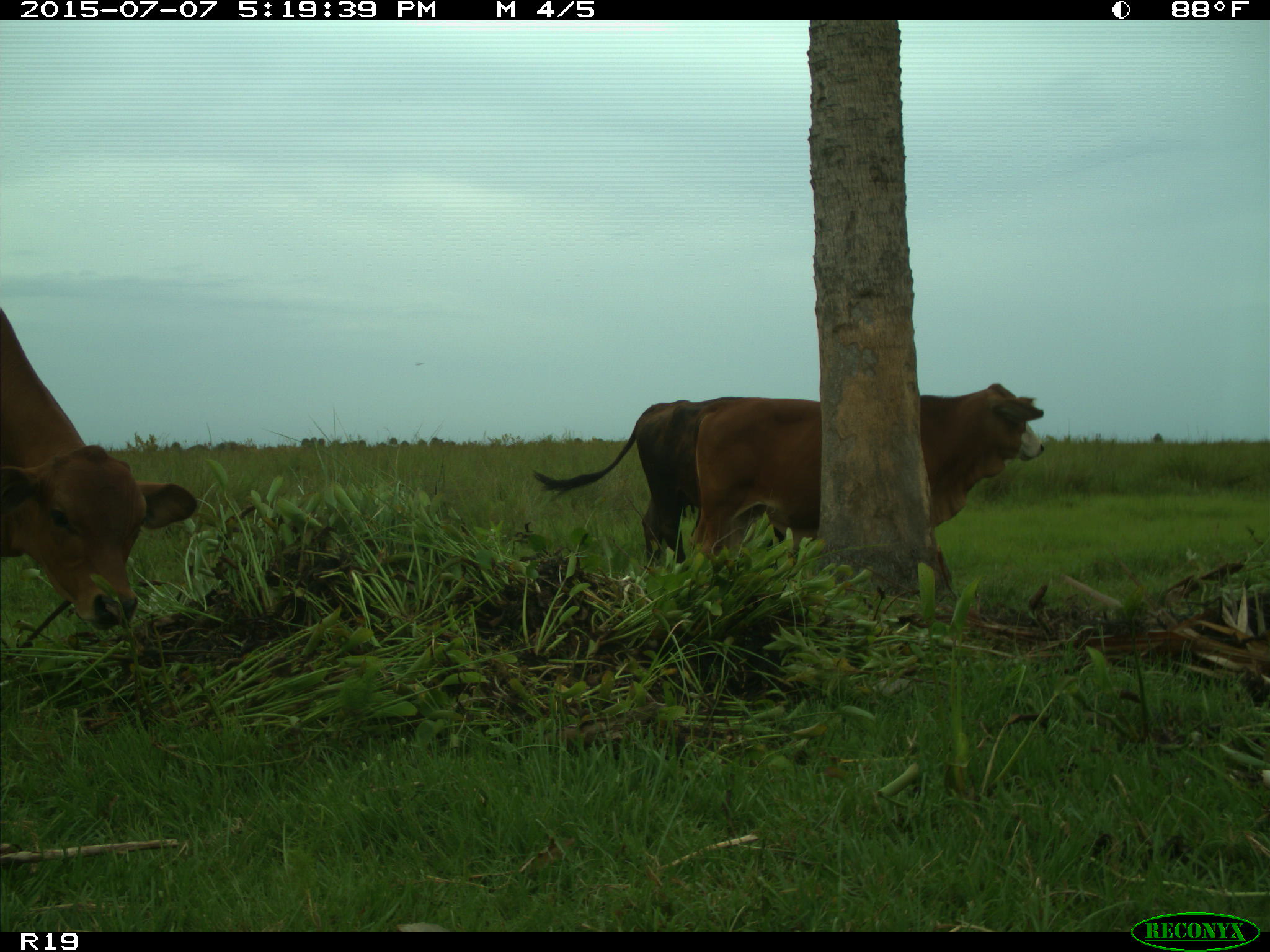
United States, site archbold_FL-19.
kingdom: Animalia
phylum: Chordata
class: Mammalia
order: Artiodactyla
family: Bovidae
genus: Bos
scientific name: Bos taurus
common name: domestic cow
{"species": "Bos taurus (domestic cow)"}